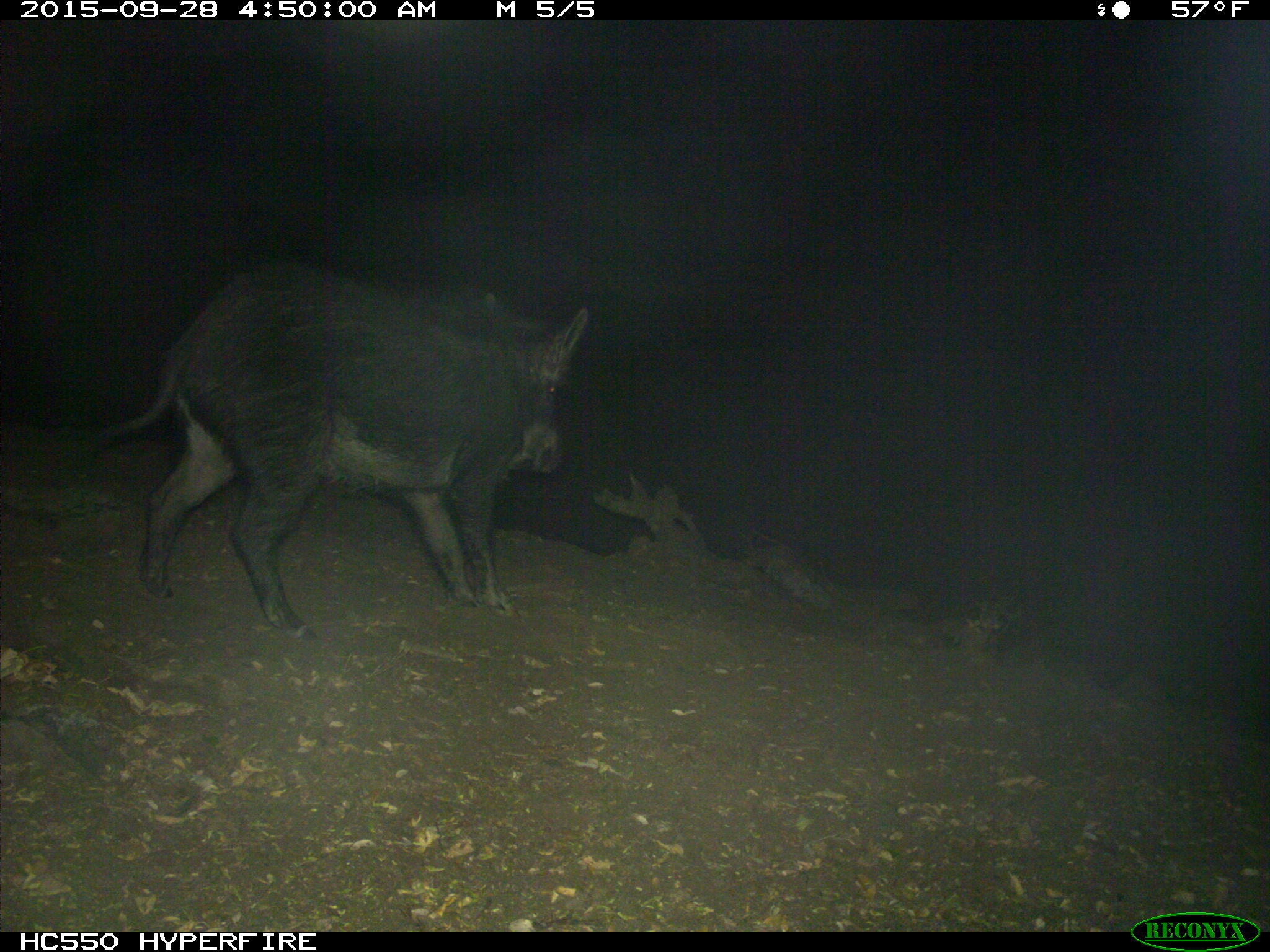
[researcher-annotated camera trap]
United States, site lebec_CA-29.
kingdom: Animalia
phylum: Chordata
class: Mammalia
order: Artiodactyla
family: Suidae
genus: Sus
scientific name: Sus scrofa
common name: wild boar